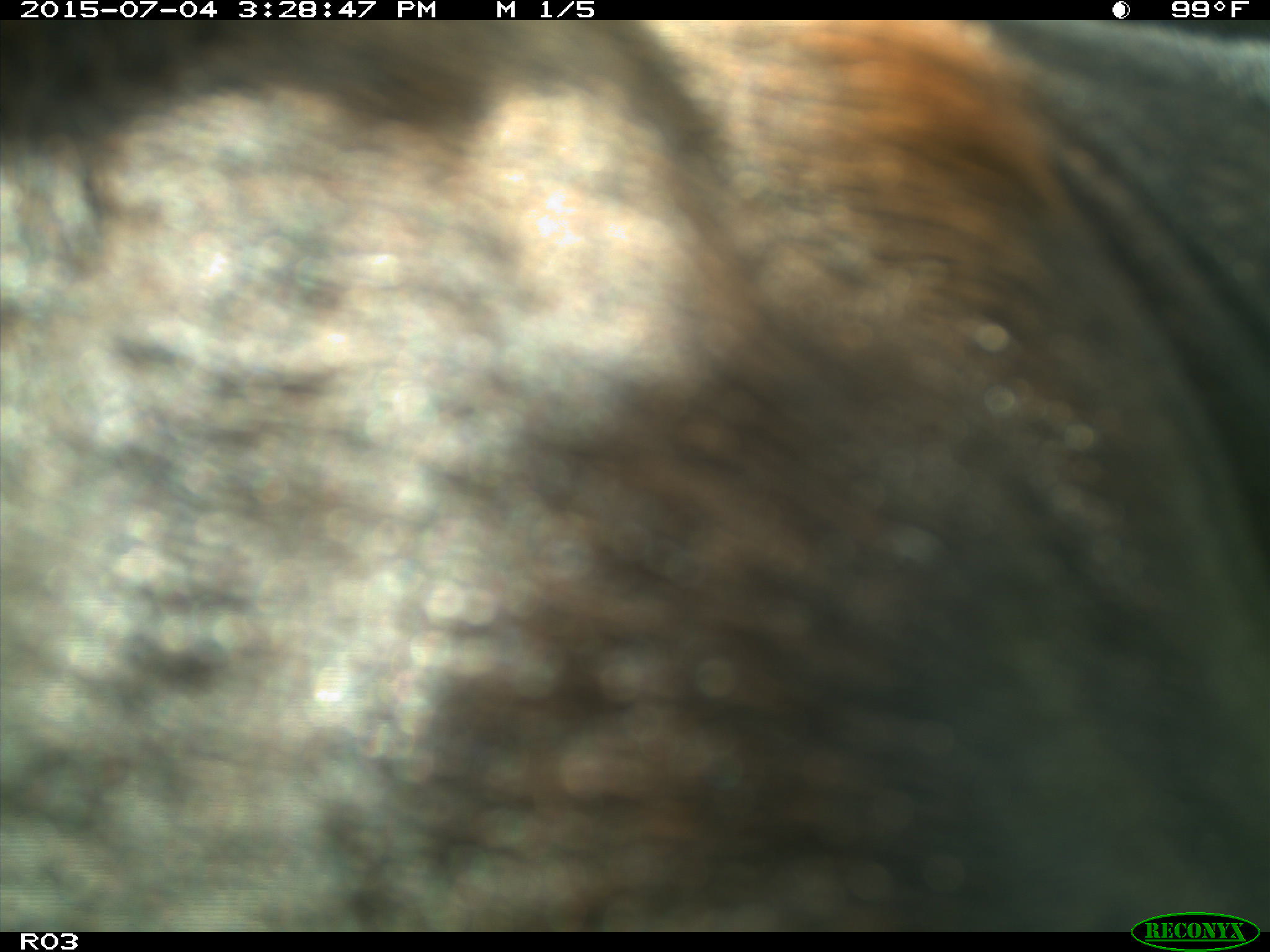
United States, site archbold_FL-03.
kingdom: Animalia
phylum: Chordata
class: Mammalia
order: Artiodactyla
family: Bovidae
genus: Bos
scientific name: Bos taurus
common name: domestic cow